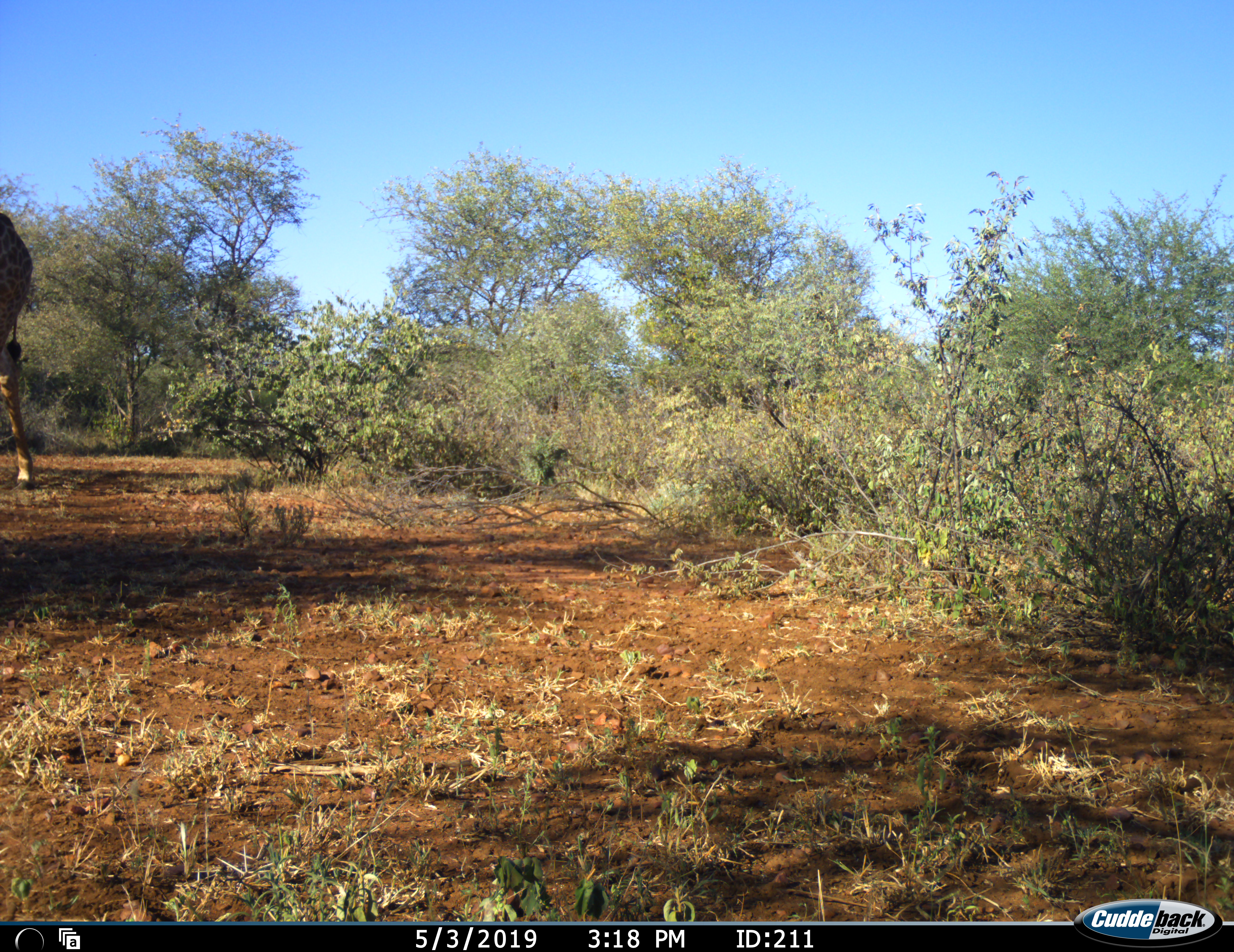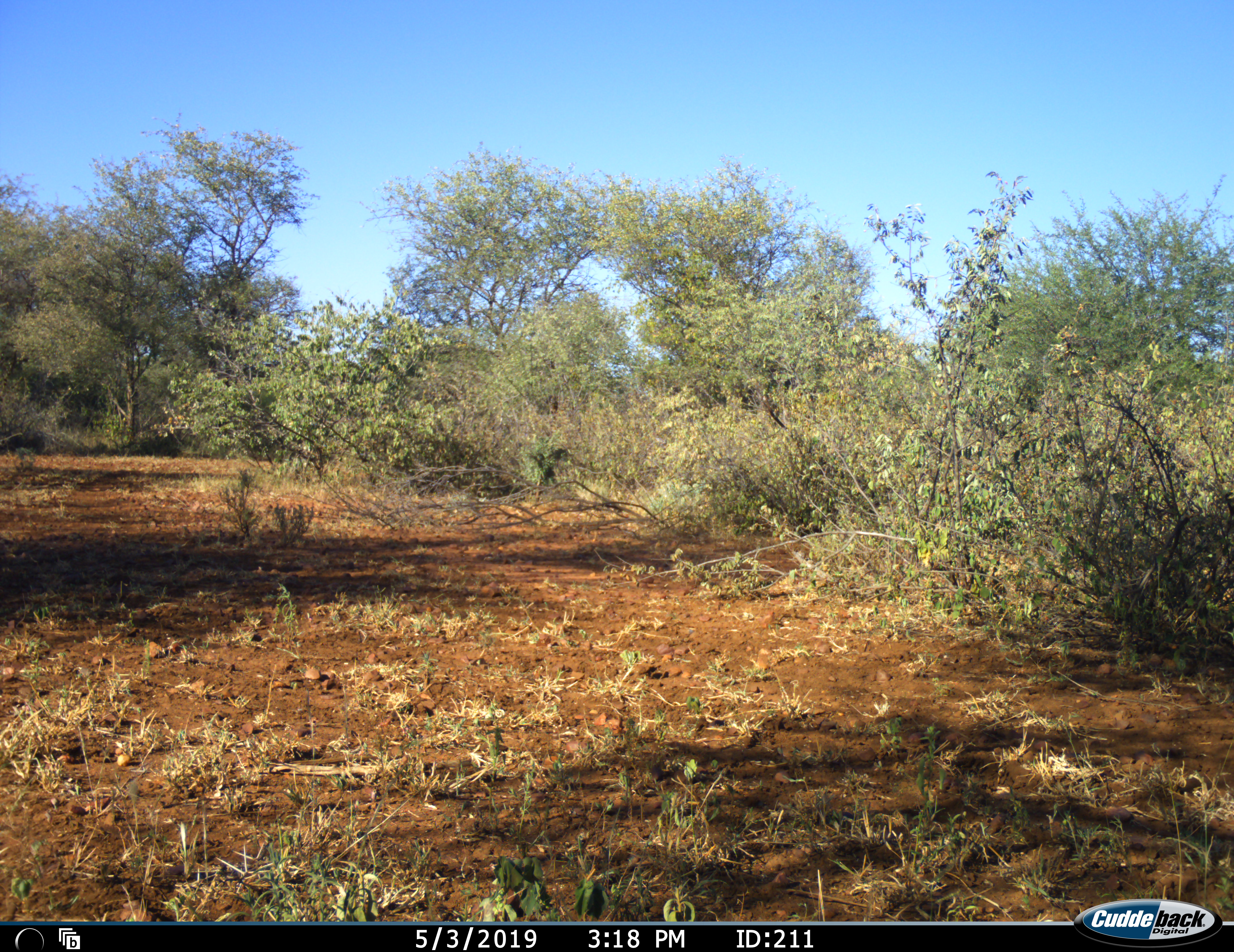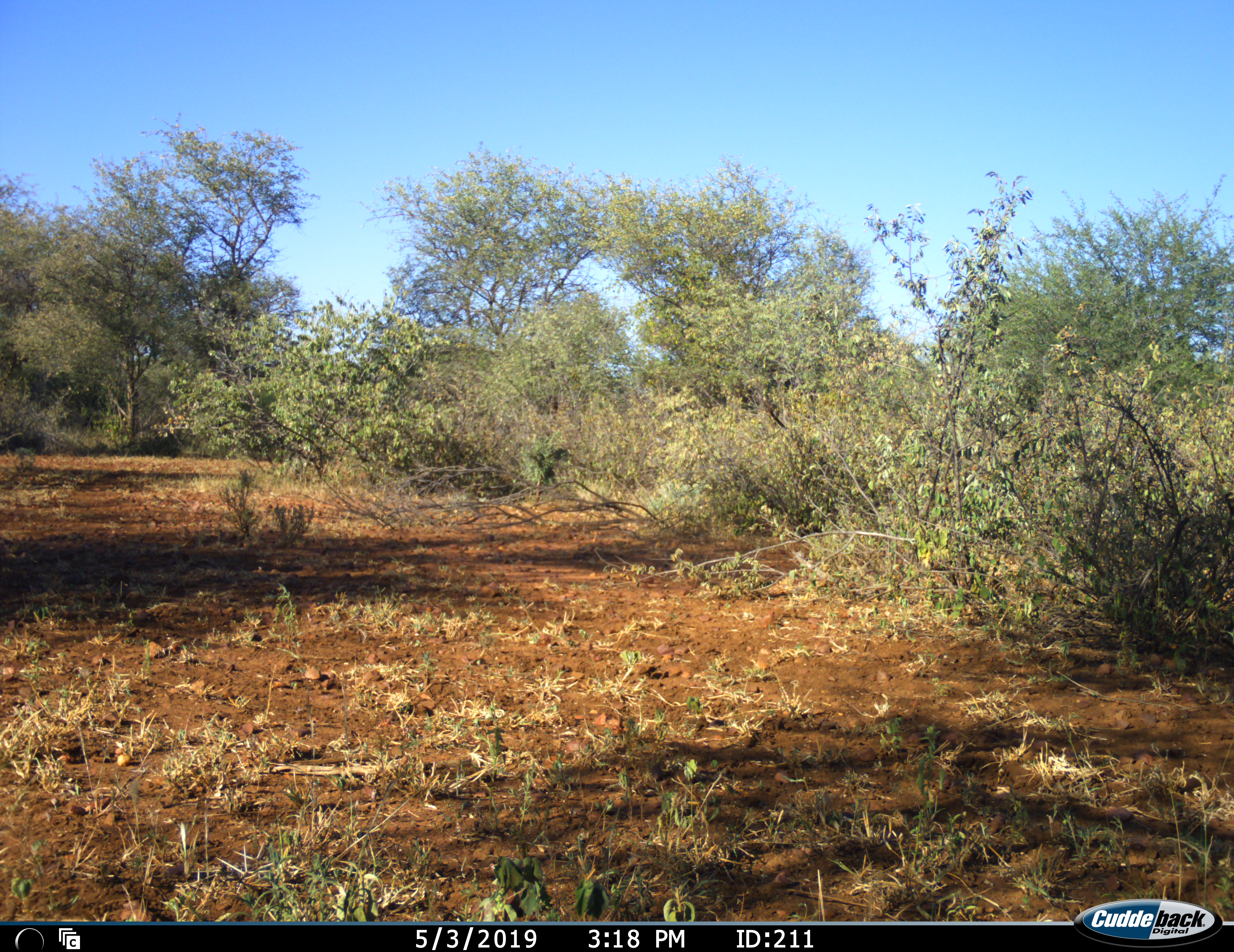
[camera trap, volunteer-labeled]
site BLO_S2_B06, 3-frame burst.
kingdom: Animalia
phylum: Chordata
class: Mammalia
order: Artiodactyla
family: Giraffidae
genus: Giraffa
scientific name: Giraffa camelopardalis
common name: giraffe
Giraffe (Giraffa camelopardalis), count 1. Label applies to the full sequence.